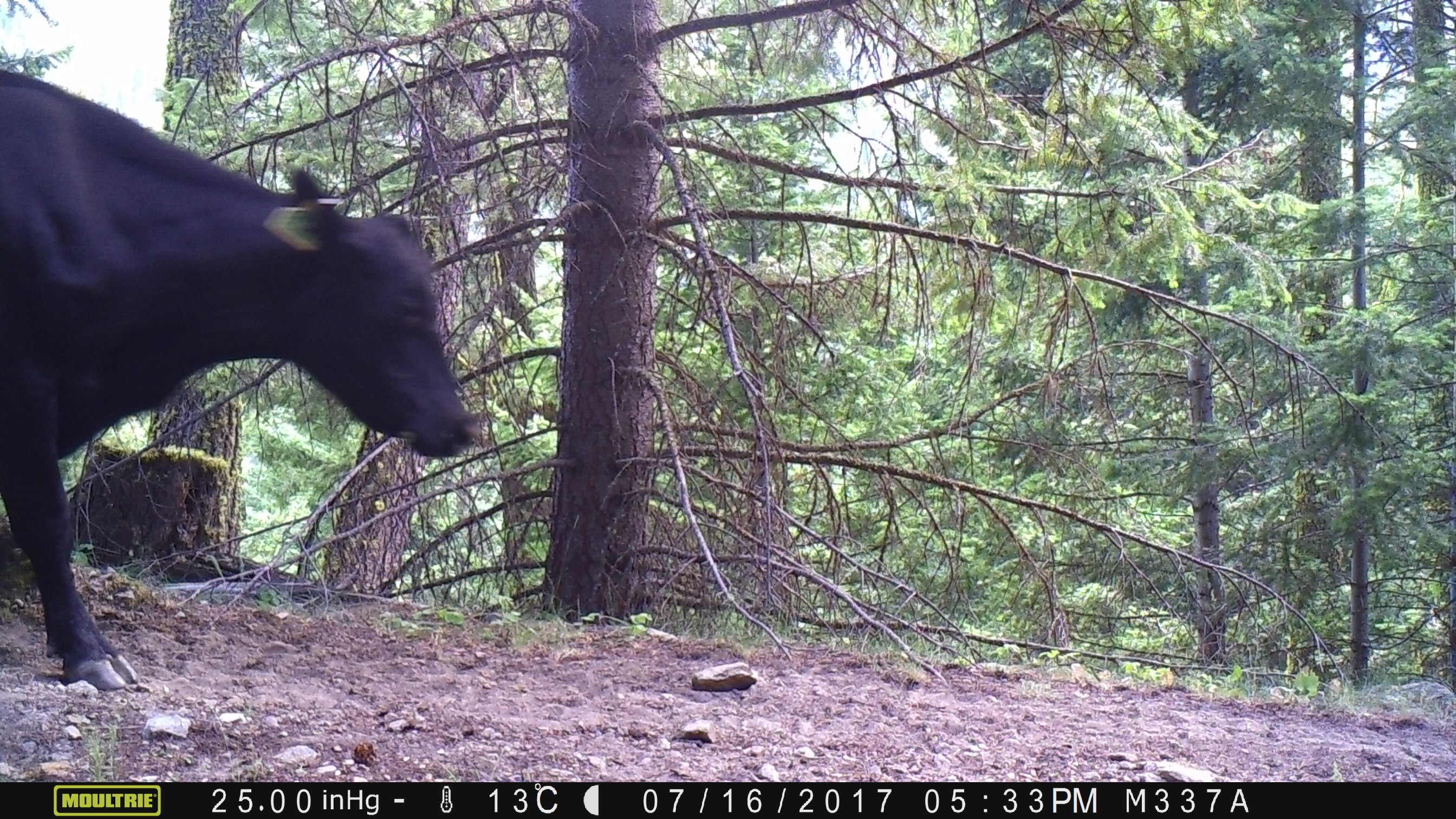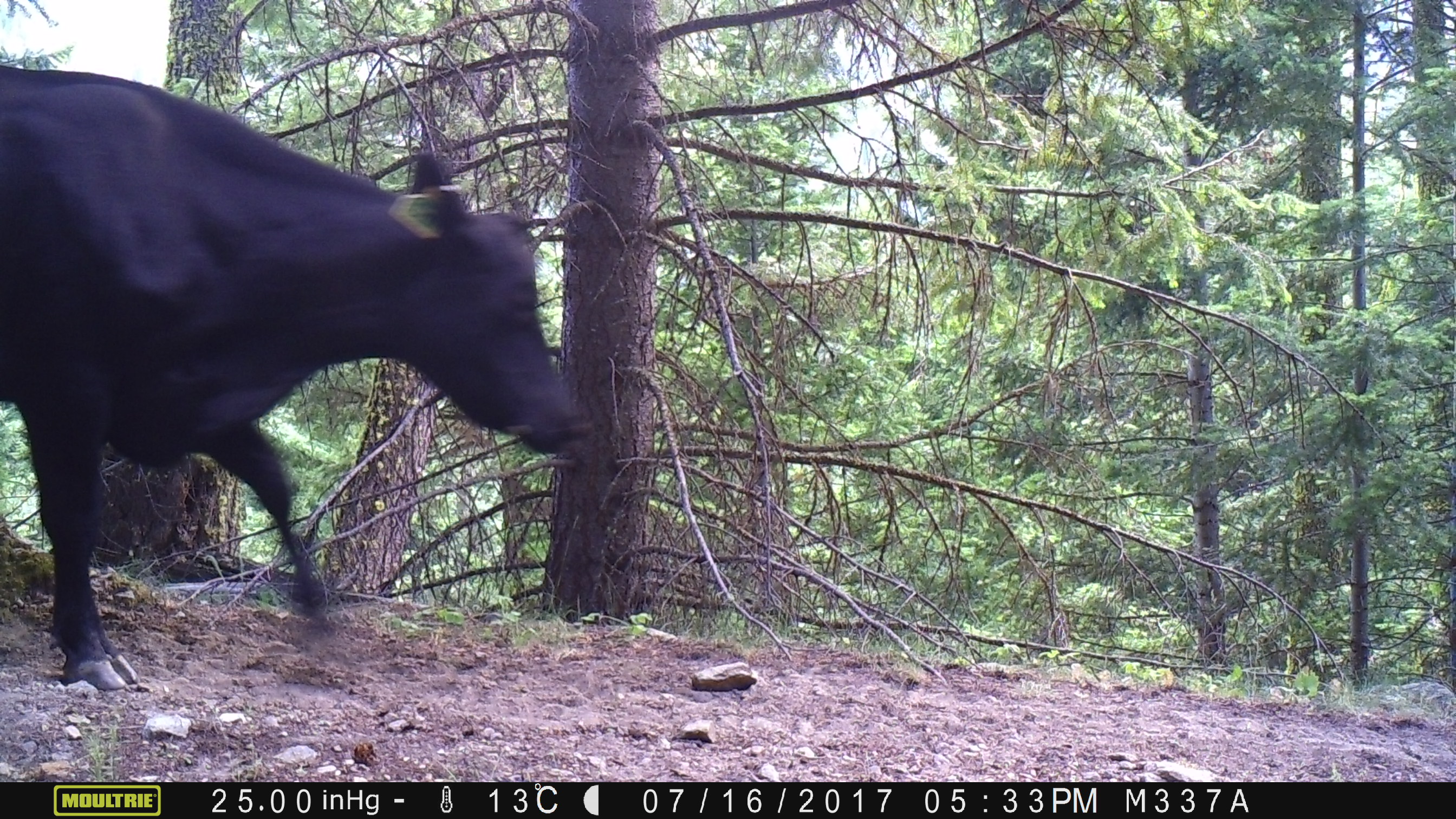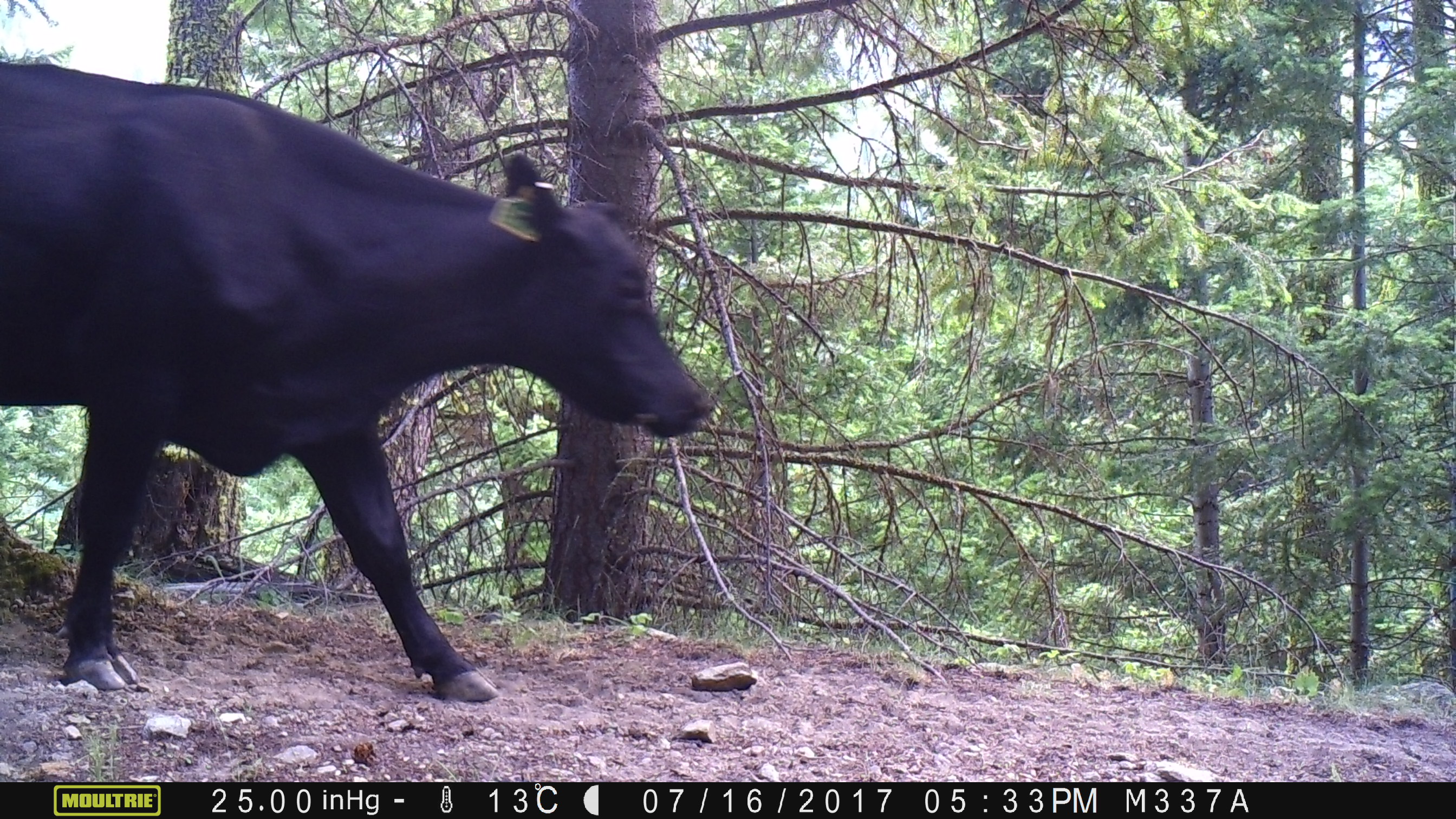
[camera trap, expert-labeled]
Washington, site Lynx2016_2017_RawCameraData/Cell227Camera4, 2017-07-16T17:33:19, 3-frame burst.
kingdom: Animalia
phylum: Chordata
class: Mammalia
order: Artiodactyla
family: Bovidae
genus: Bos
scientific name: Bos taurus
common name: domestic cattle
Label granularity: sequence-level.